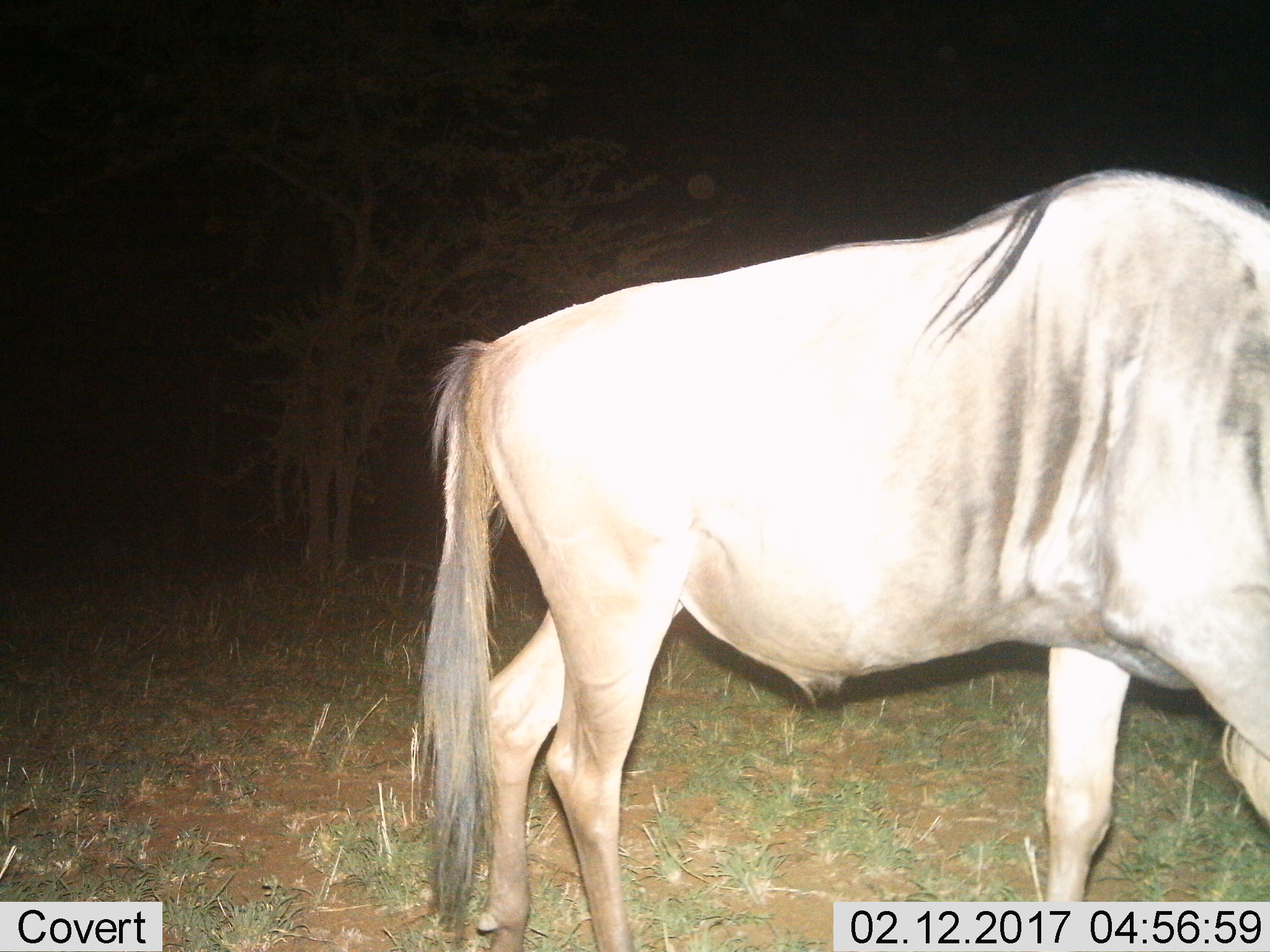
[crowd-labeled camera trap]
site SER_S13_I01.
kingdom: Animalia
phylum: Chordata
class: Mammalia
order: Artiodactyla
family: Bovidae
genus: Connochaetes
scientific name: Connochaetes taurinus taurinus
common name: blue wildebeest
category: wildebeestblue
Wildebeestblue (blue wildebeest) (Connochaetes taurinus taurinus), count 1. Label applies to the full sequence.